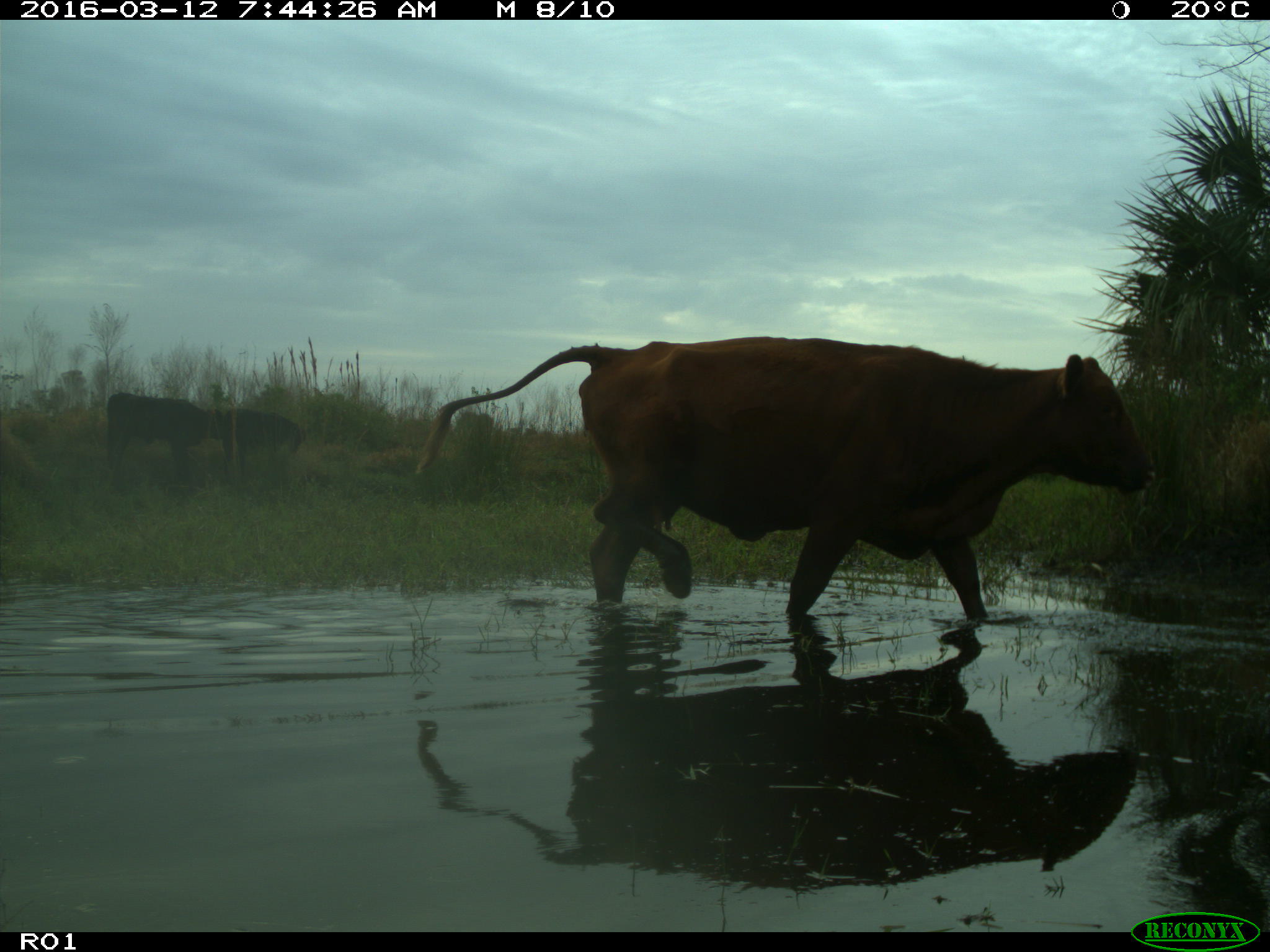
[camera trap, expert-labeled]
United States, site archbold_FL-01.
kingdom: Animalia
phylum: Chordata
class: Mammalia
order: Artiodactyla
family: Bovidae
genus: Bos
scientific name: Bos taurus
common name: domestic cow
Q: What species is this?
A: Bos taurus (domestic cow).